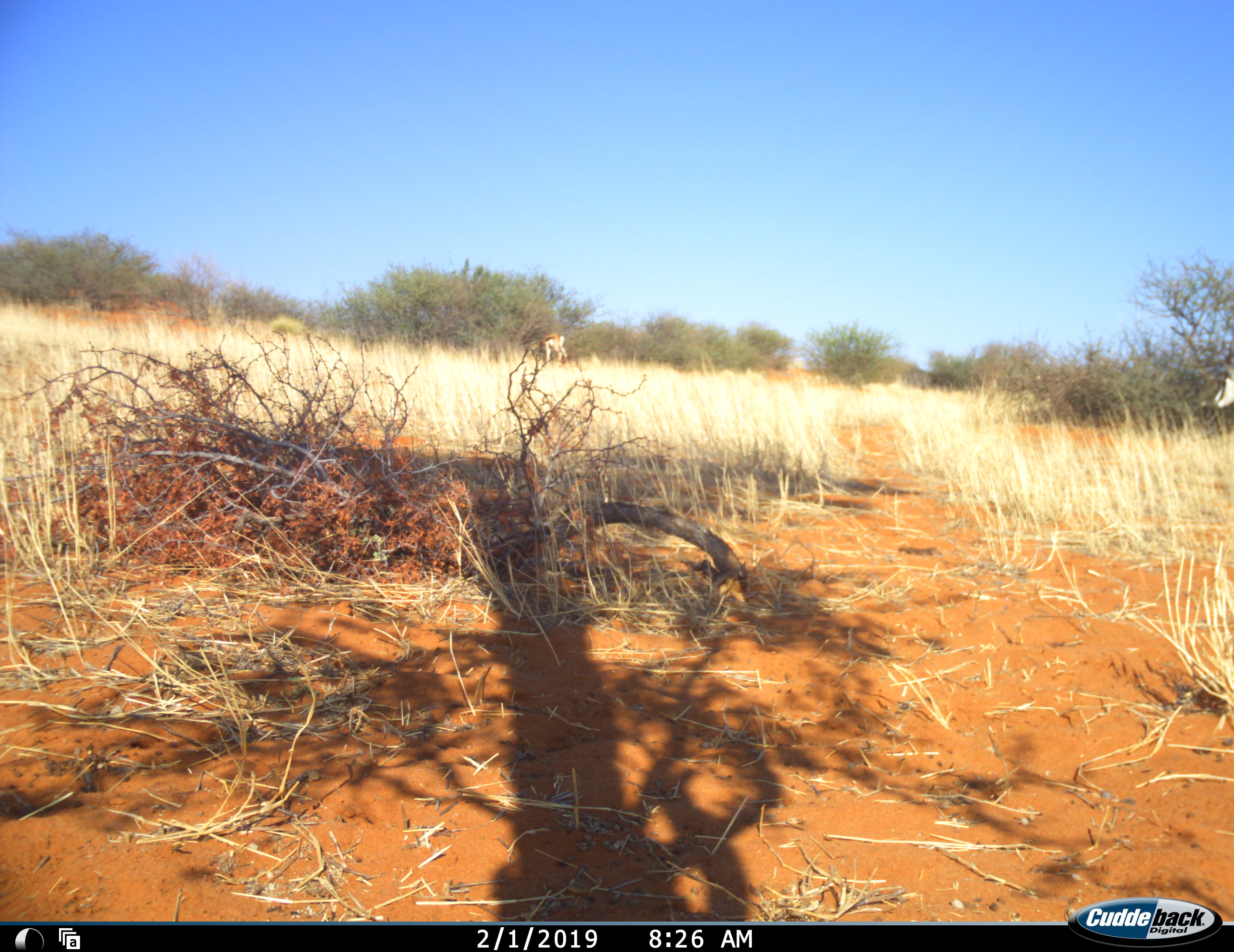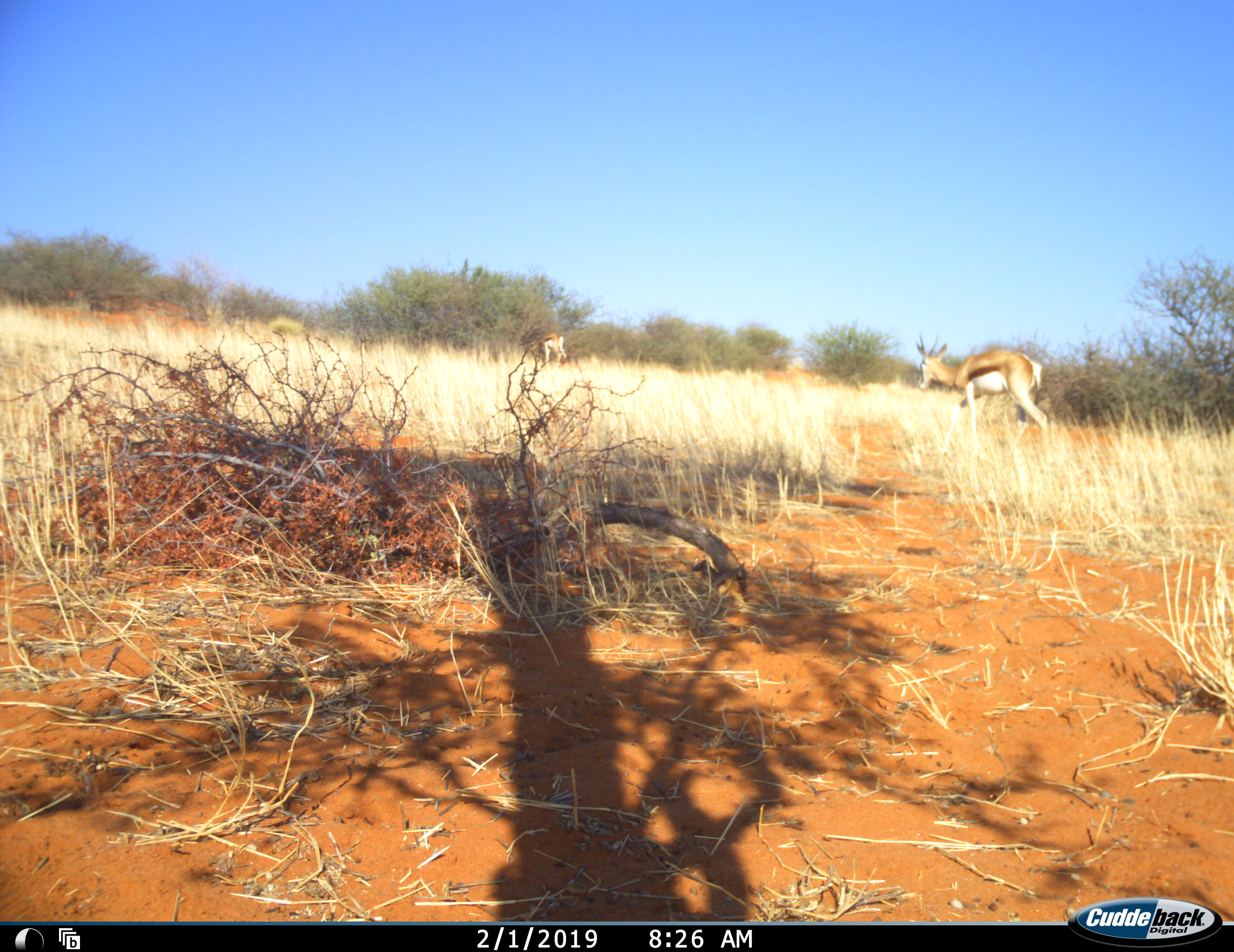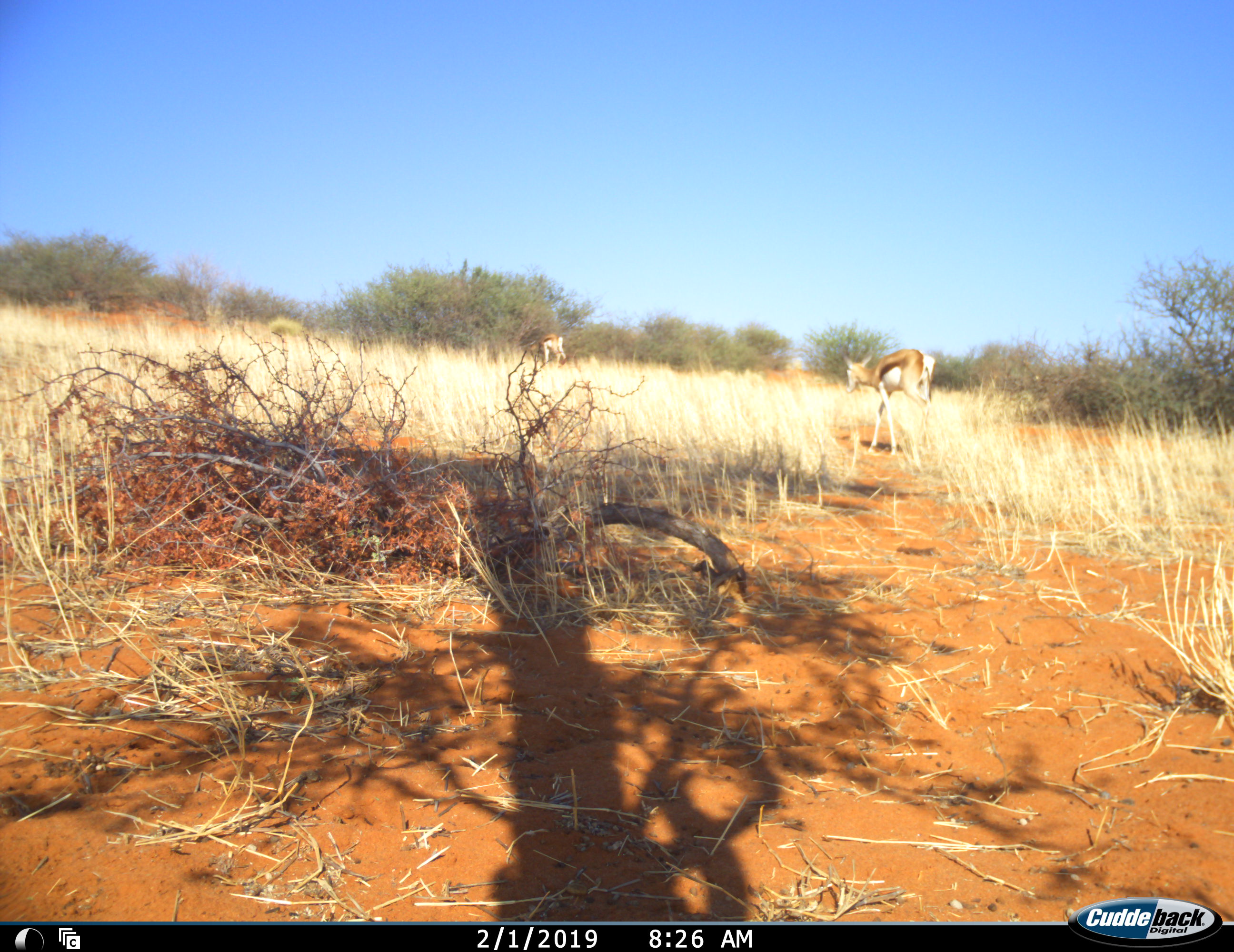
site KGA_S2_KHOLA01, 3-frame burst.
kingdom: Animalia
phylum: Chordata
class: Mammalia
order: Artiodactyla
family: Bovidae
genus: Antidorcas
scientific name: Antidorcas marsupialis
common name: springbok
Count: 2.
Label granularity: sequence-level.